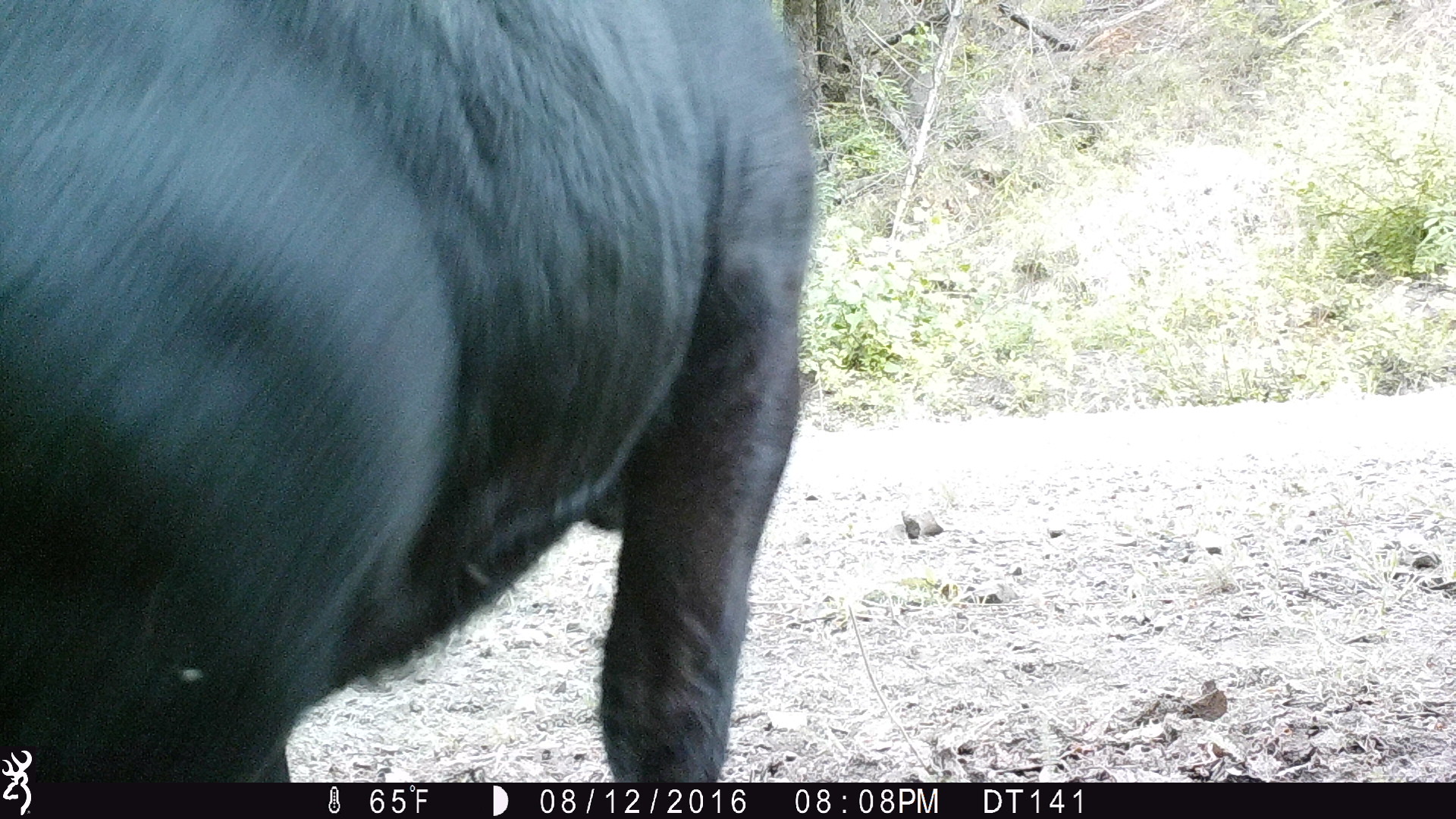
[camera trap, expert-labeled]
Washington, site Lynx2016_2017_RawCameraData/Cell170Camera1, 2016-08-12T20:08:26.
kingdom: Animalia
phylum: Chordata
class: Mammalia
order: Artiodactyla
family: Bovidae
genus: Bos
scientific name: Bos taurus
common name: domestic cattle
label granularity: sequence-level